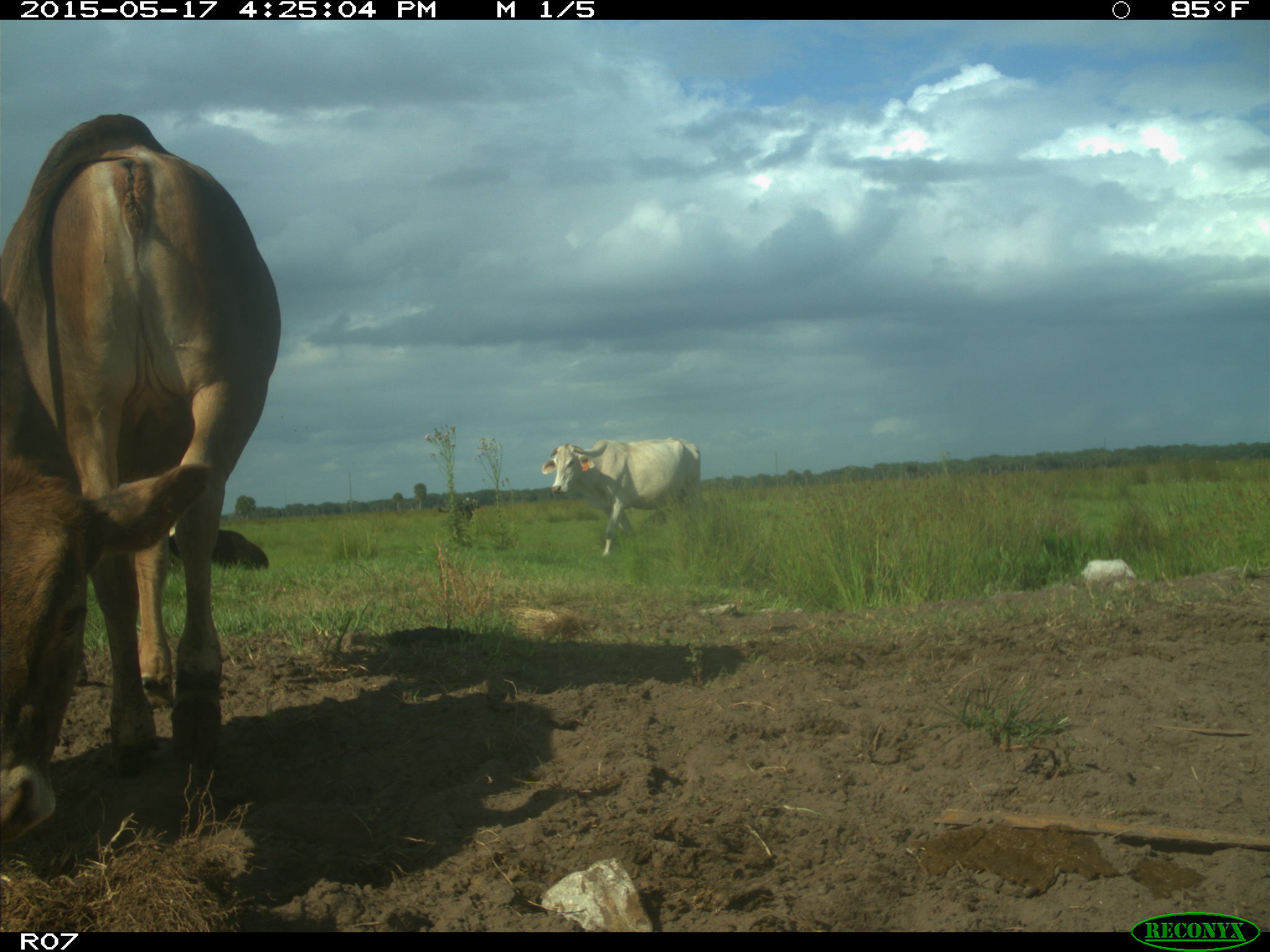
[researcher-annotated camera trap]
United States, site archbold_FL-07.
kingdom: Animalia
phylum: Chordata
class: Mammalia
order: Artiodactyla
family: Bovidae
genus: Bos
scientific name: Bos taurus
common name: domestic cow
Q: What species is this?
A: Bos taurus (domestic cow).